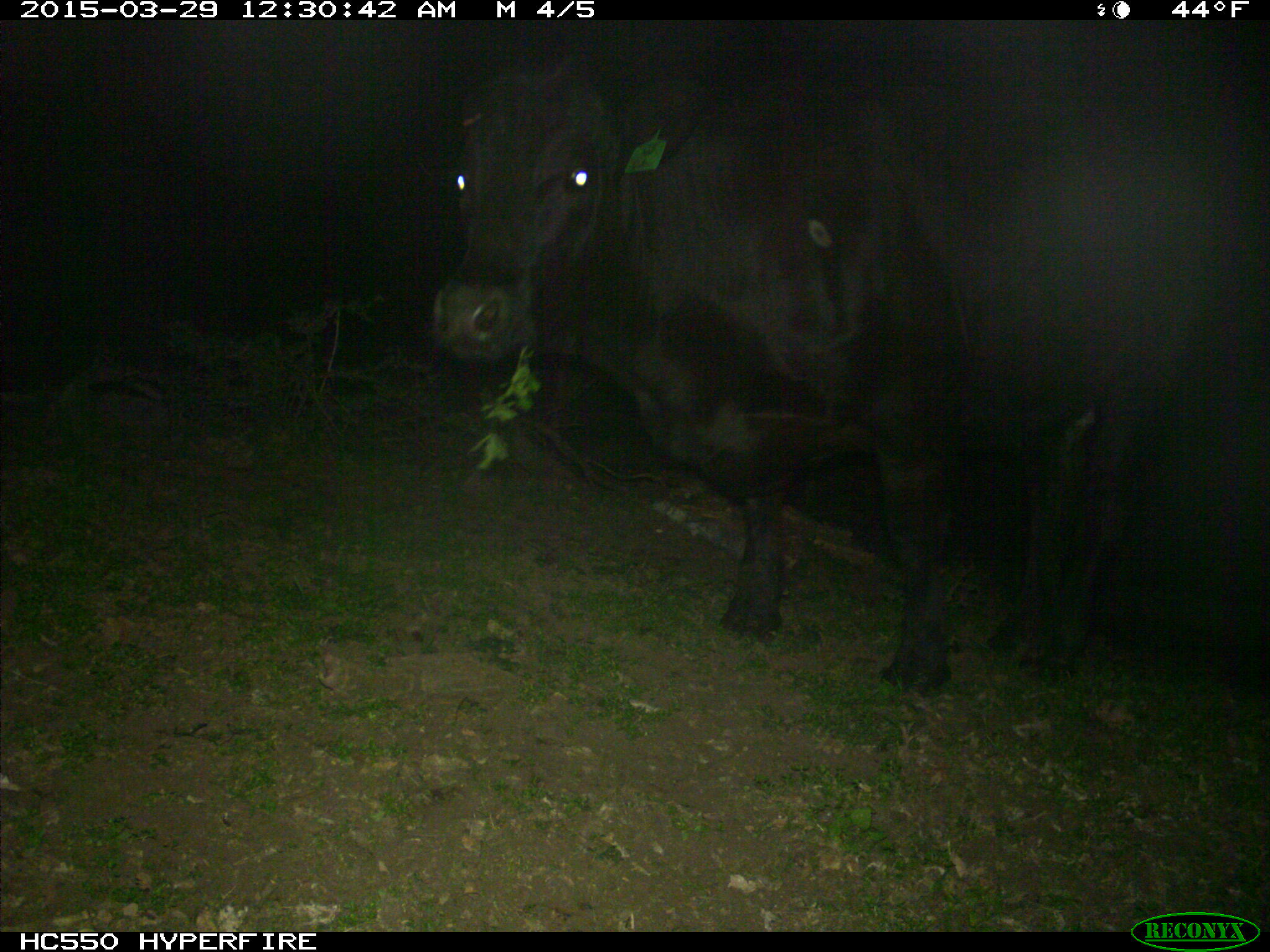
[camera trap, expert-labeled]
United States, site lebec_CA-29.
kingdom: Animalia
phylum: Chordata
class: Mammalia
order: Artiodactyla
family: Bovidae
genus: Bos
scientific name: Bos taurus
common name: domestic cow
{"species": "Bos taurus (domestic cow)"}